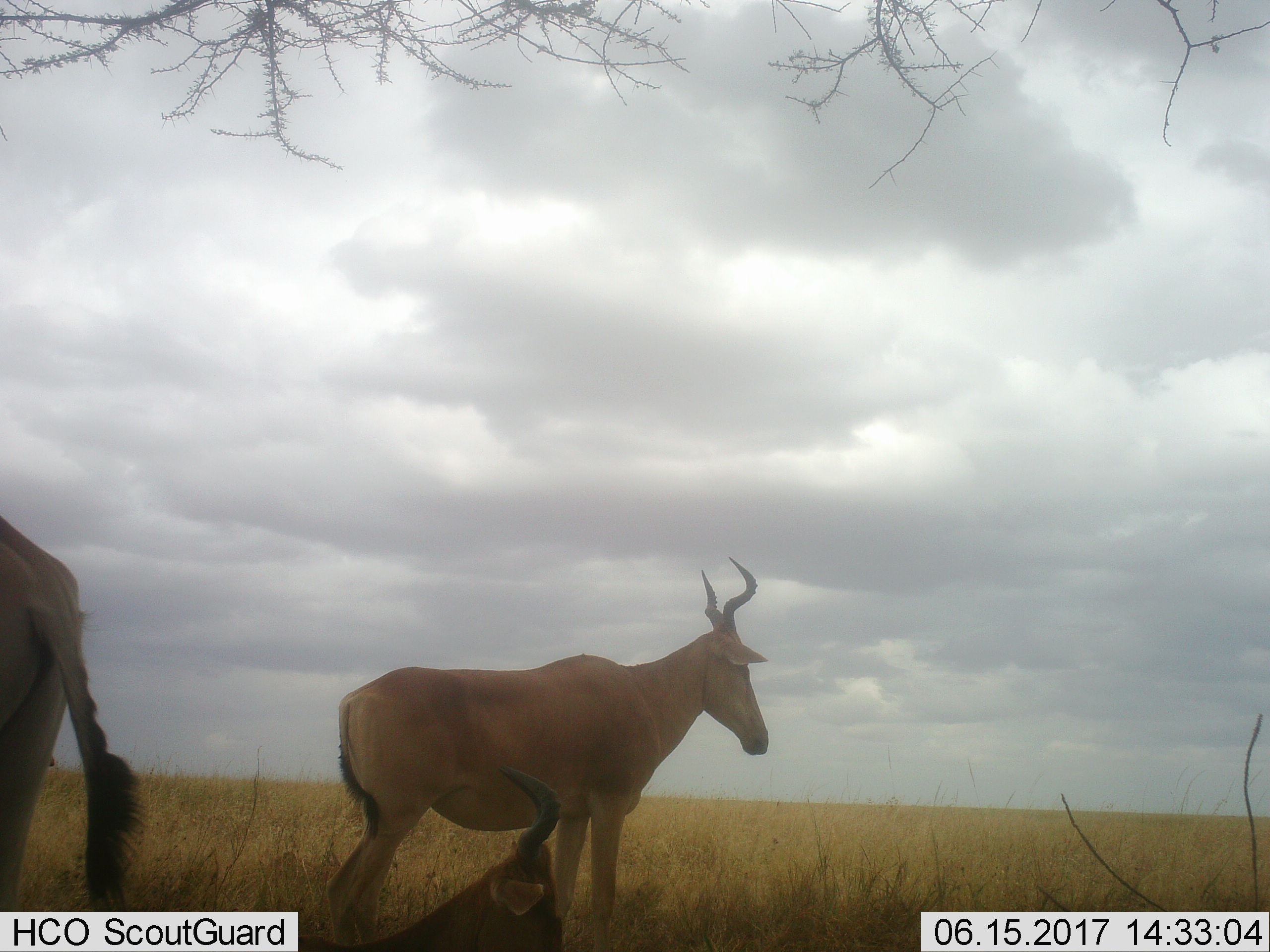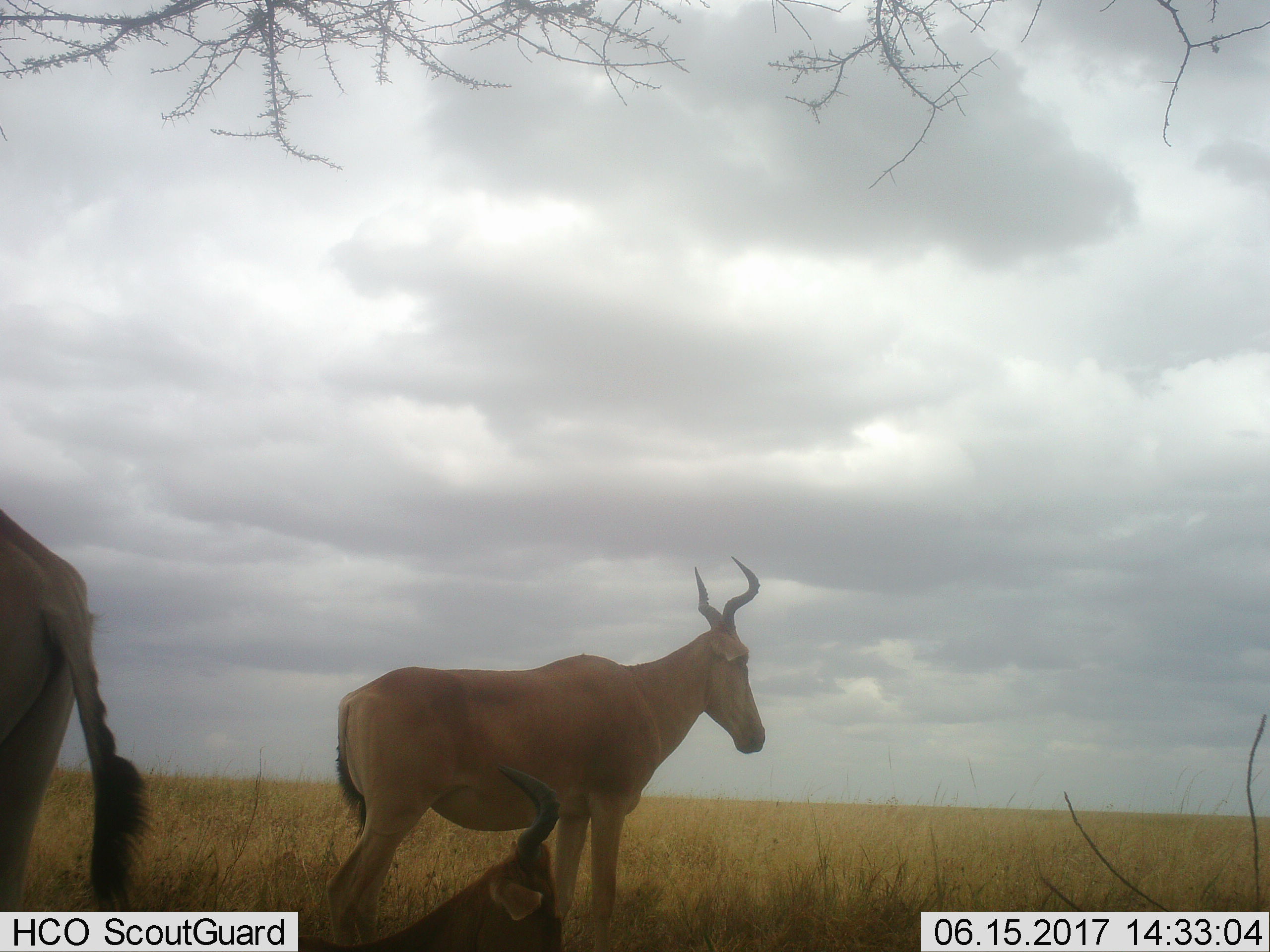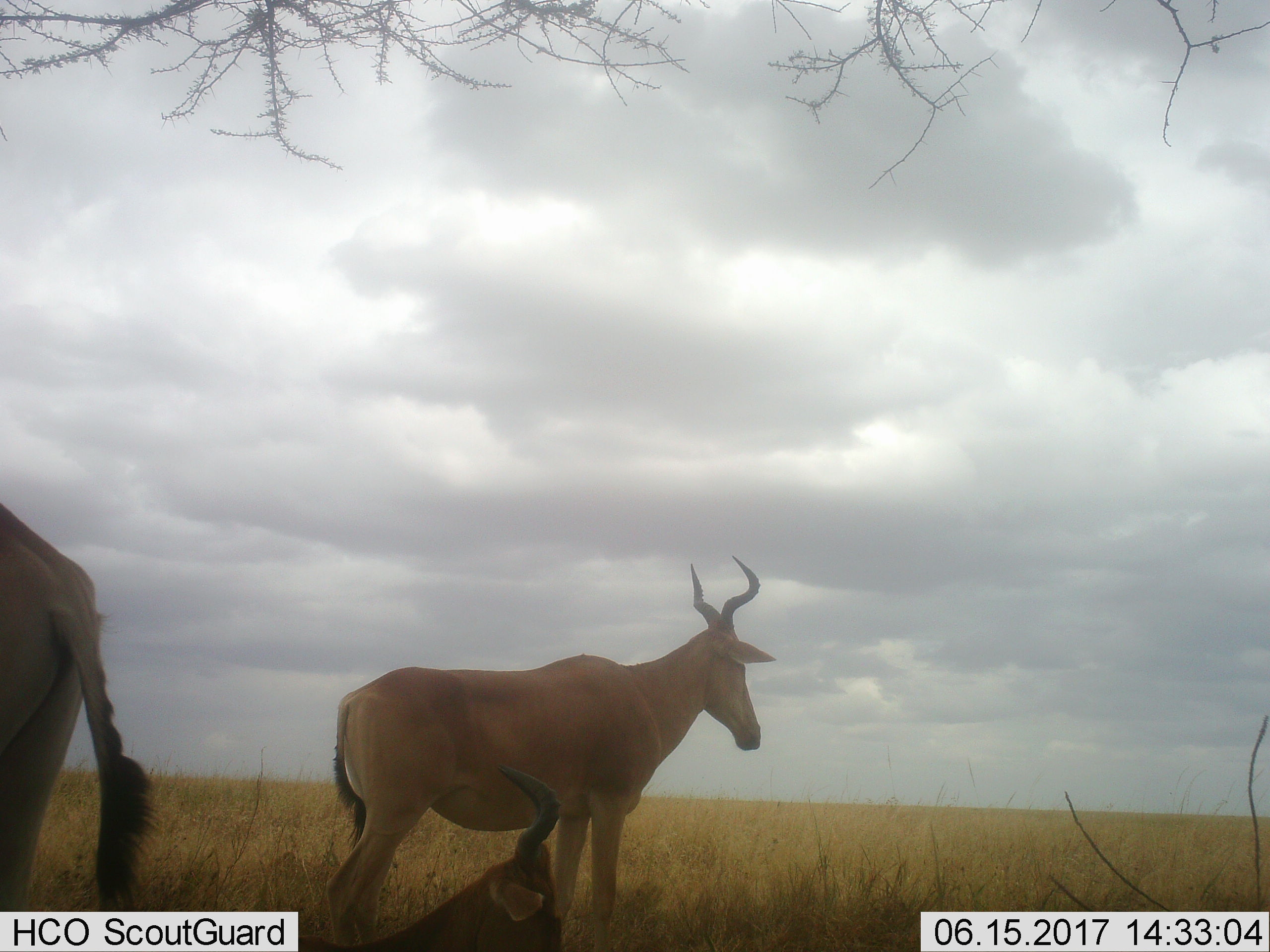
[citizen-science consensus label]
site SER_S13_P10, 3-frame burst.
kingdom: Animalia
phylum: Chordata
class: Mammalia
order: Artiodactyla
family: Bovidae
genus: Alcelaphus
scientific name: Alcelaphus buselaphus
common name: hartebeest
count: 3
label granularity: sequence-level